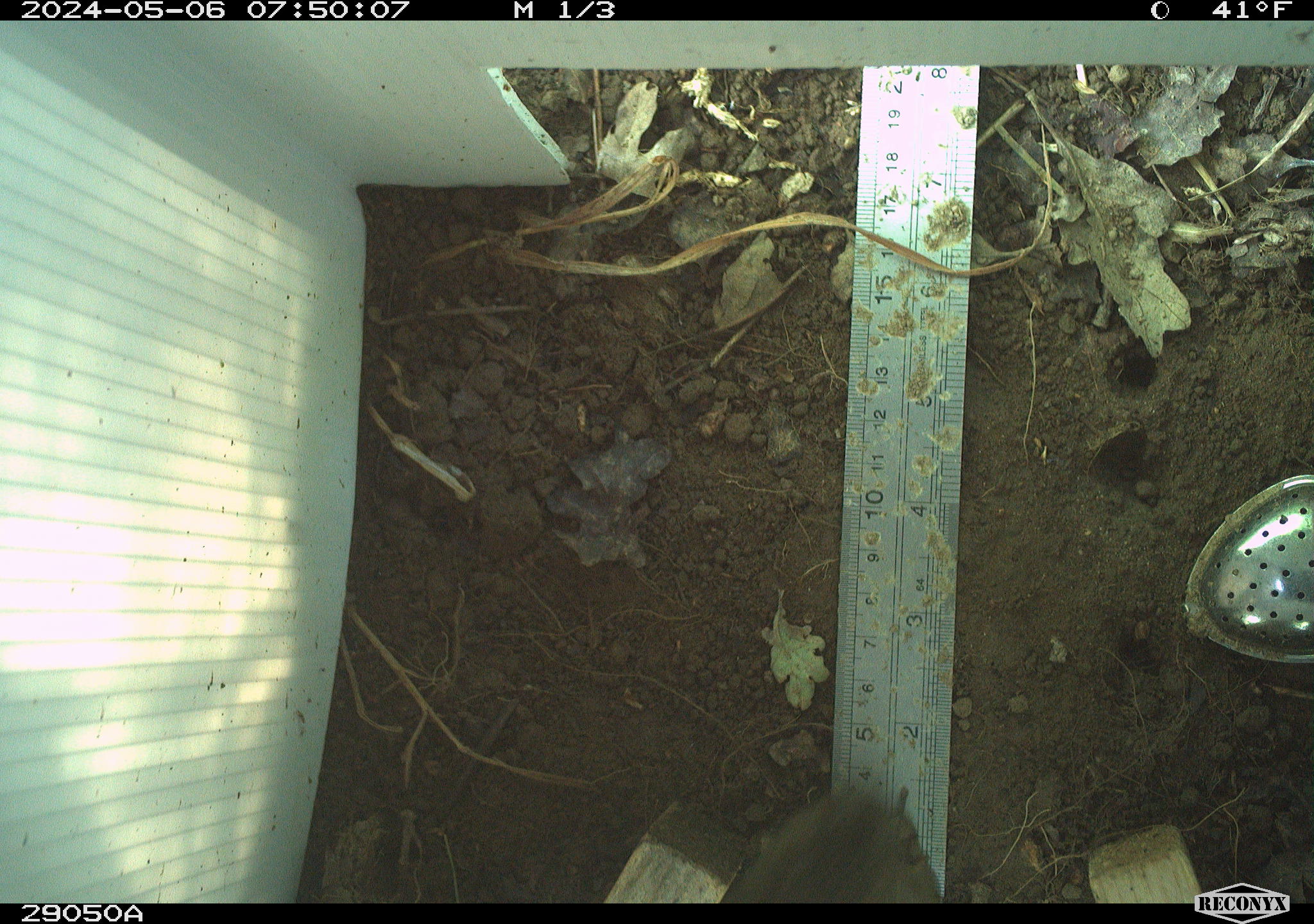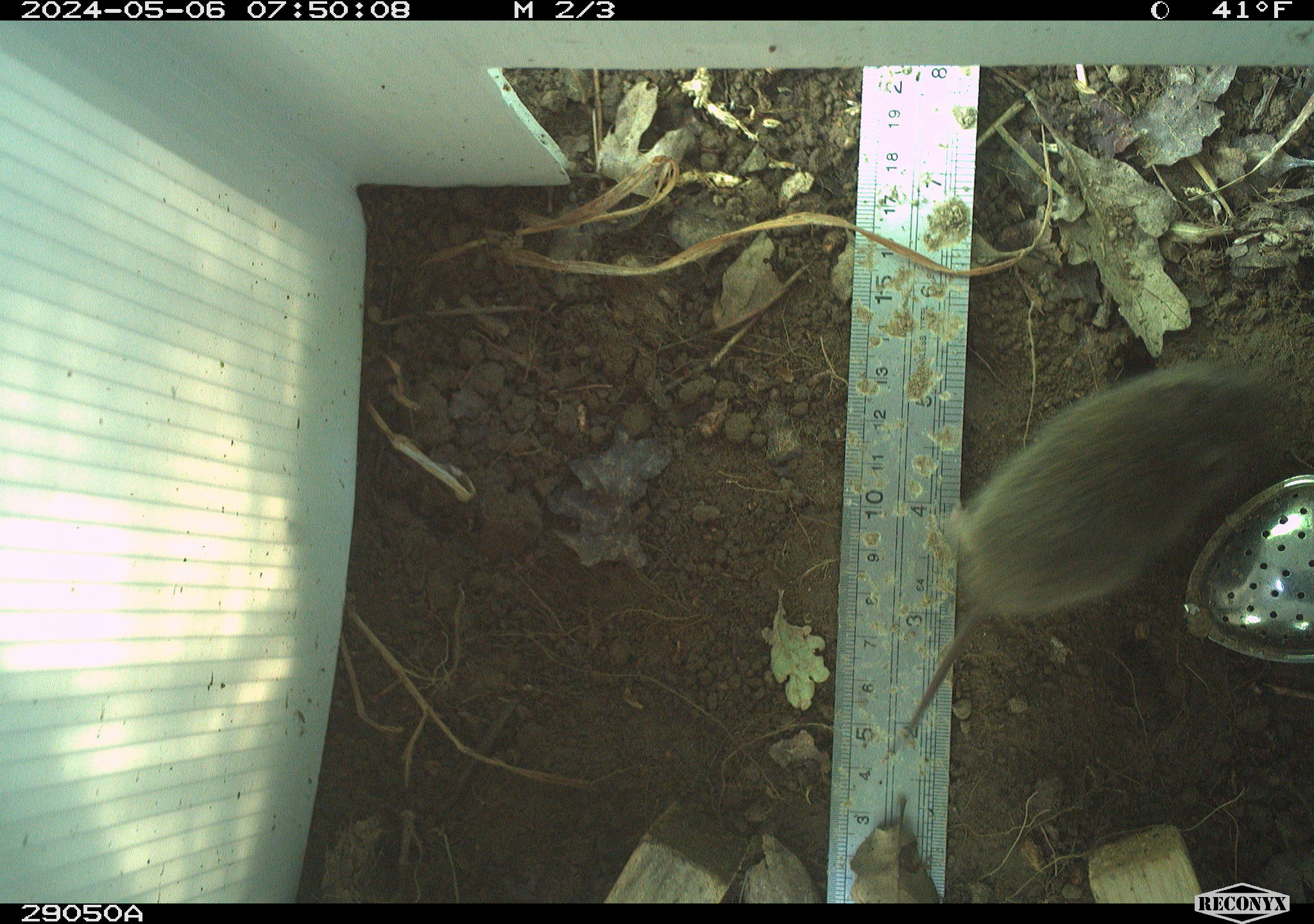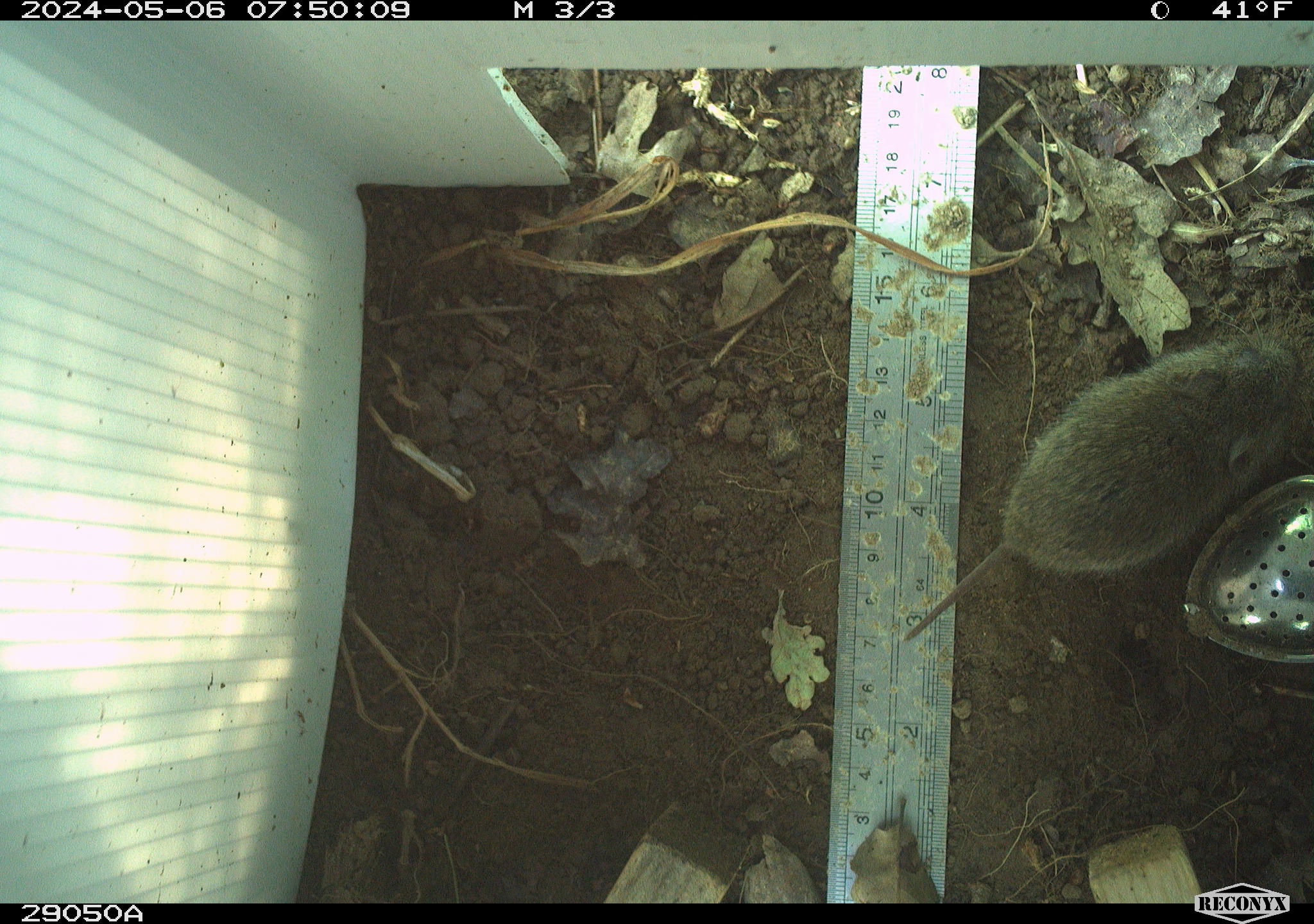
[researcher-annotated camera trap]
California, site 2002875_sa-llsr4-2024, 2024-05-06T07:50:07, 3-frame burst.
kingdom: Animalia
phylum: Chordata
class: Mammalia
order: Rodentia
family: Cricetidae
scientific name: Arvicolinae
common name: voles, lemmings, and muskrats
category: arvicolinae subfamily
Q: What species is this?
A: Arvicolinae subfamily (voles, lemmings, and muskrats) (Arvicolinae).